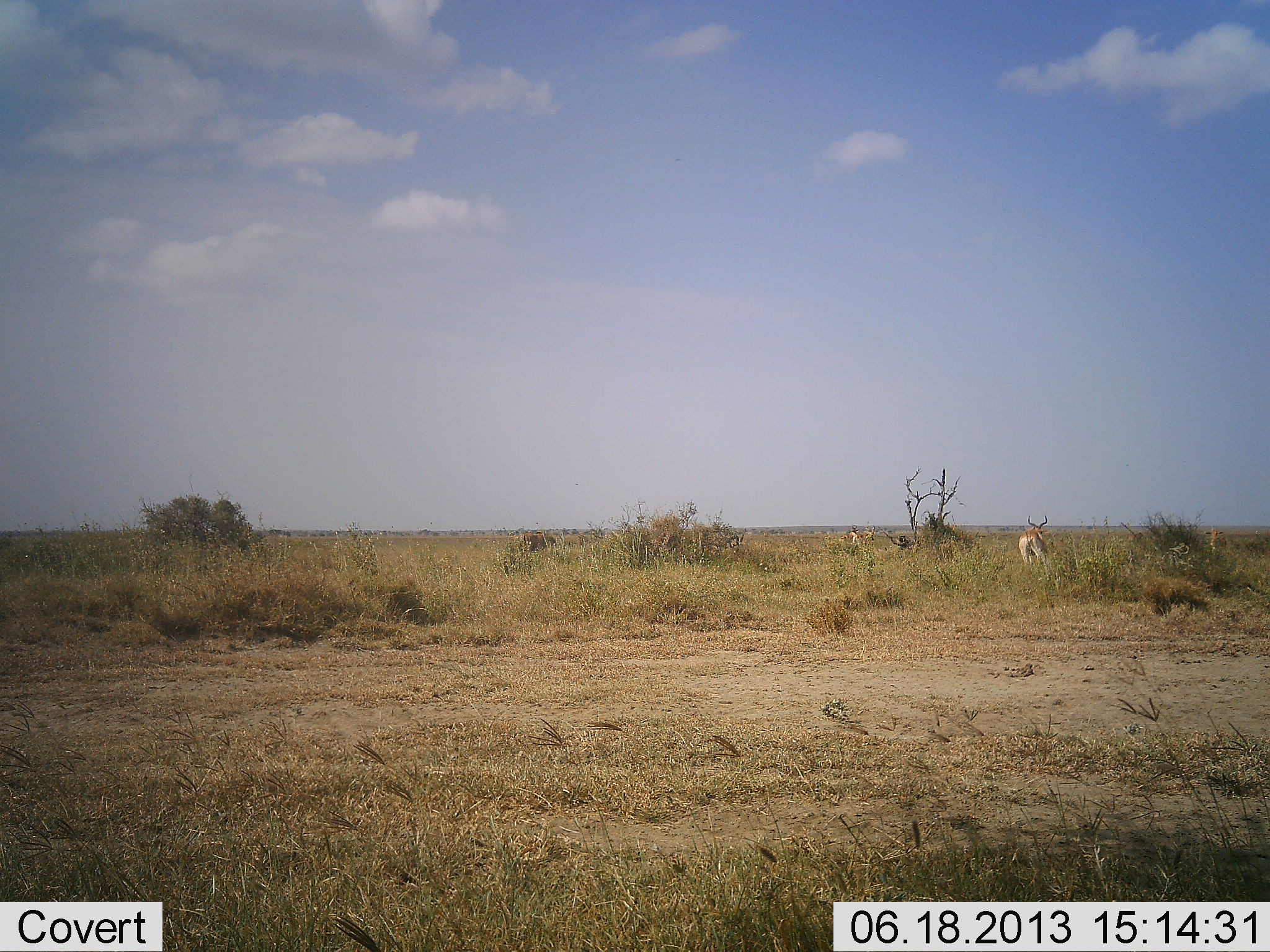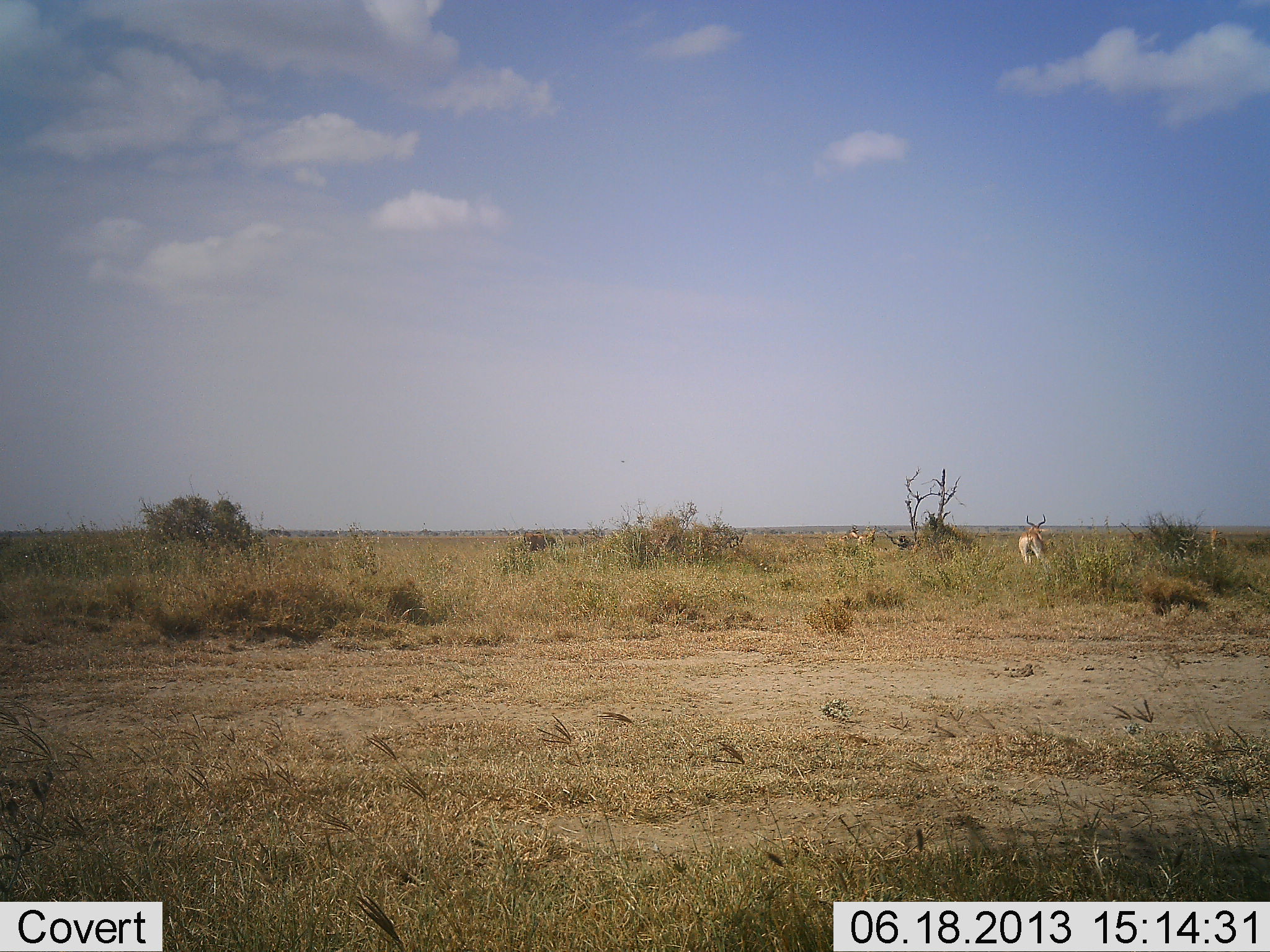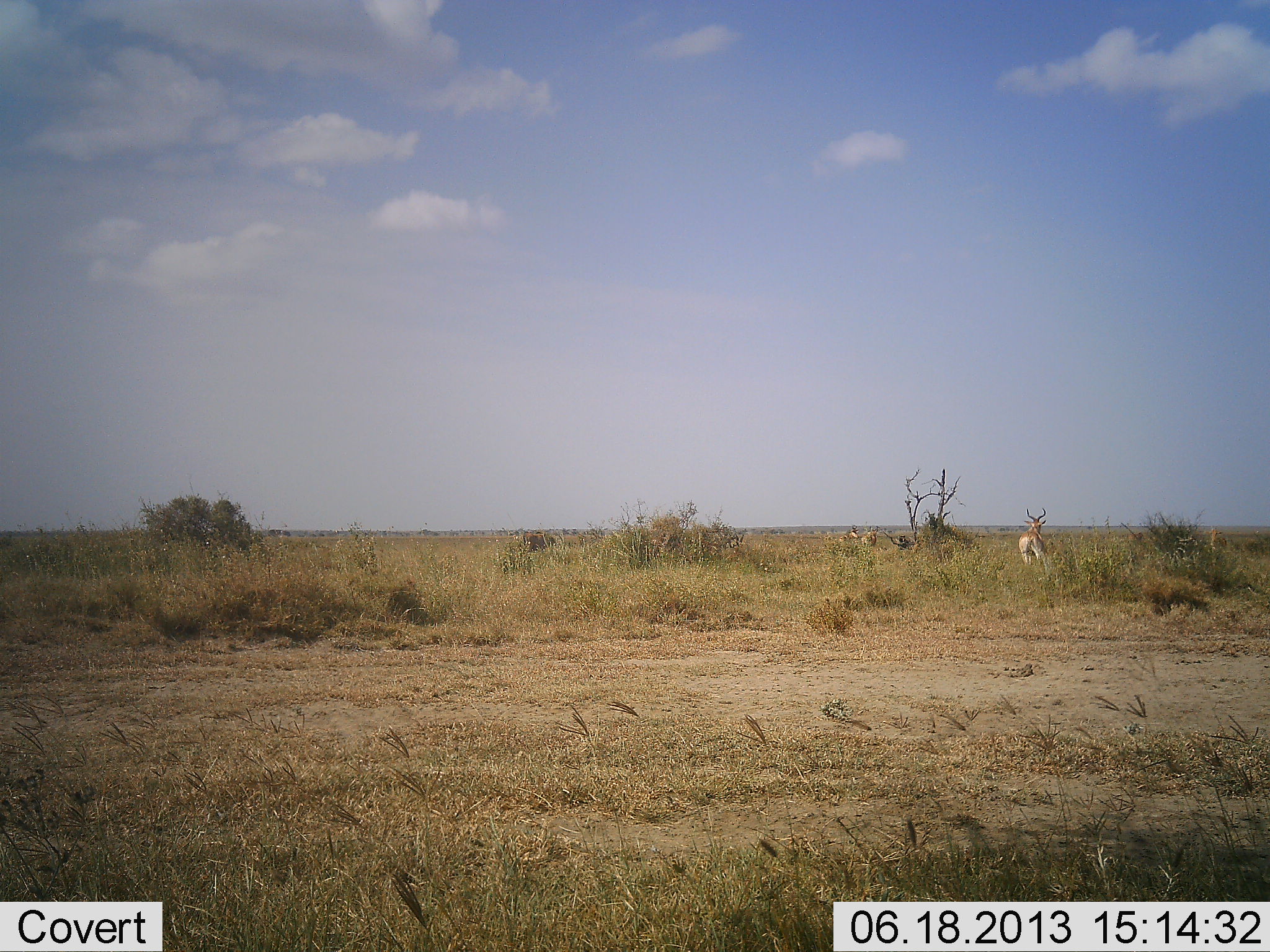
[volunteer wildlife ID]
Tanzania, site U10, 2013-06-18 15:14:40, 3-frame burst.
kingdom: Animalia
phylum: Chordata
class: Mammalia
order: Artiodactyla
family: Bovidae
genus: Alcelaphus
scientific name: Alcelaphus buselaphus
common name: hartebeest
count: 2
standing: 83%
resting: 0%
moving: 29%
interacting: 0%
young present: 0%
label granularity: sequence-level